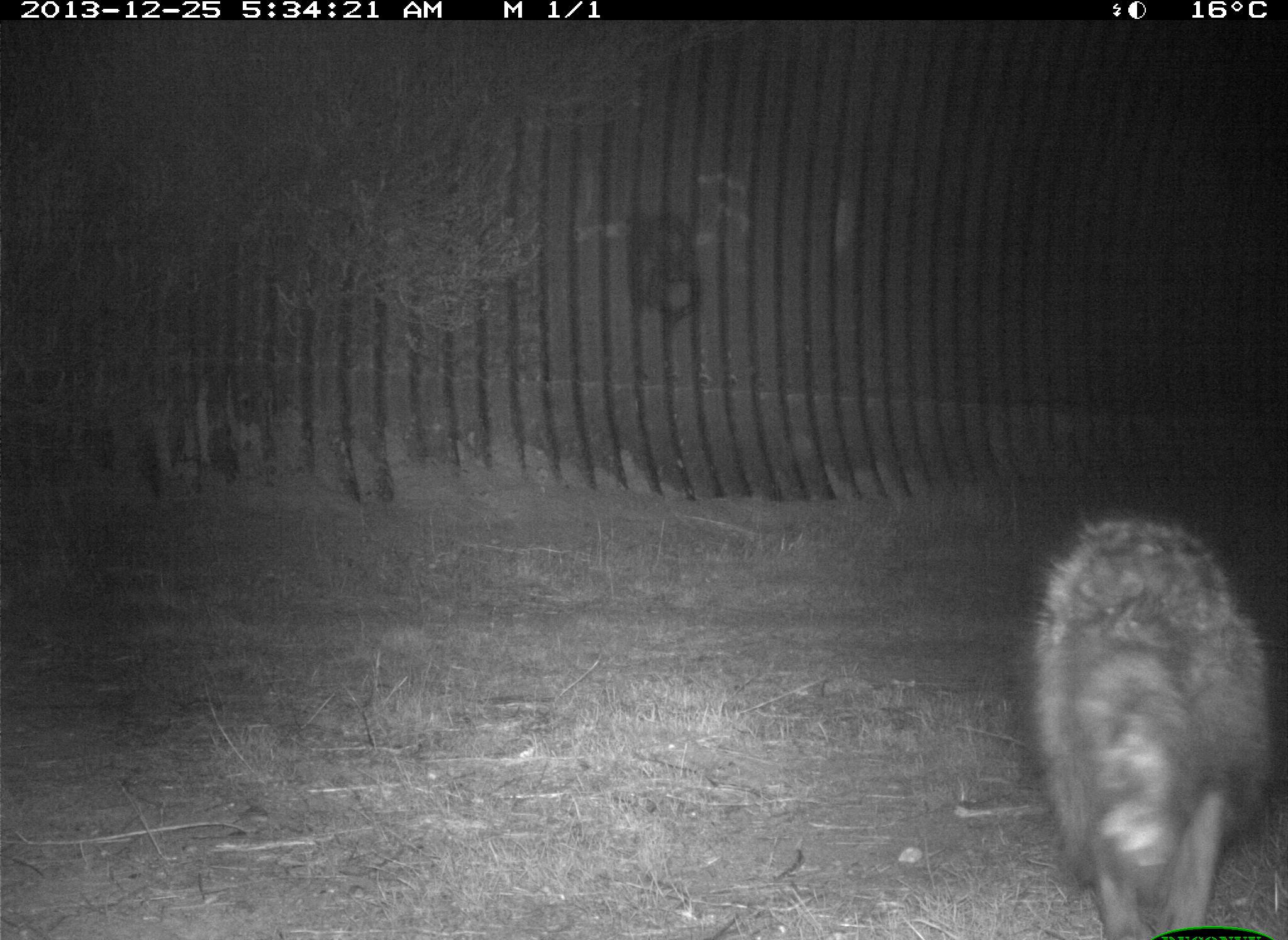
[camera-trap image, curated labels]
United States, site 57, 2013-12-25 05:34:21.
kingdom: Animalia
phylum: Chordata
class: Mammalia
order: Carnivora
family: Procyonidae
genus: Procyon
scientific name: Procyon lotor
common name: raccoon